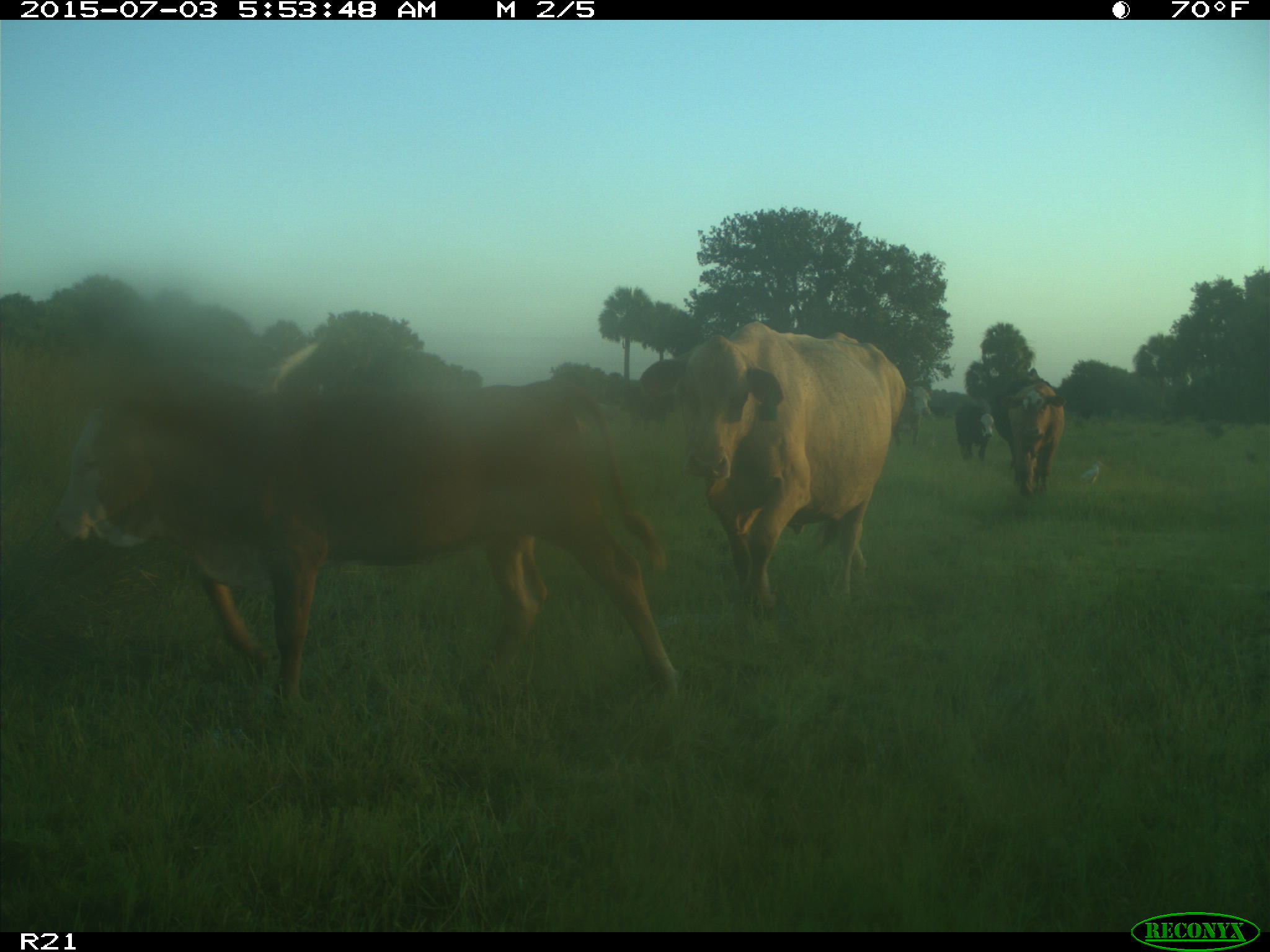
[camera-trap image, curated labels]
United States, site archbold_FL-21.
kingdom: Animalia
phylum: Chordata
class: Mammalia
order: Artiodactyla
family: Bovidae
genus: Bos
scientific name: Bos taurus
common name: domestic cow